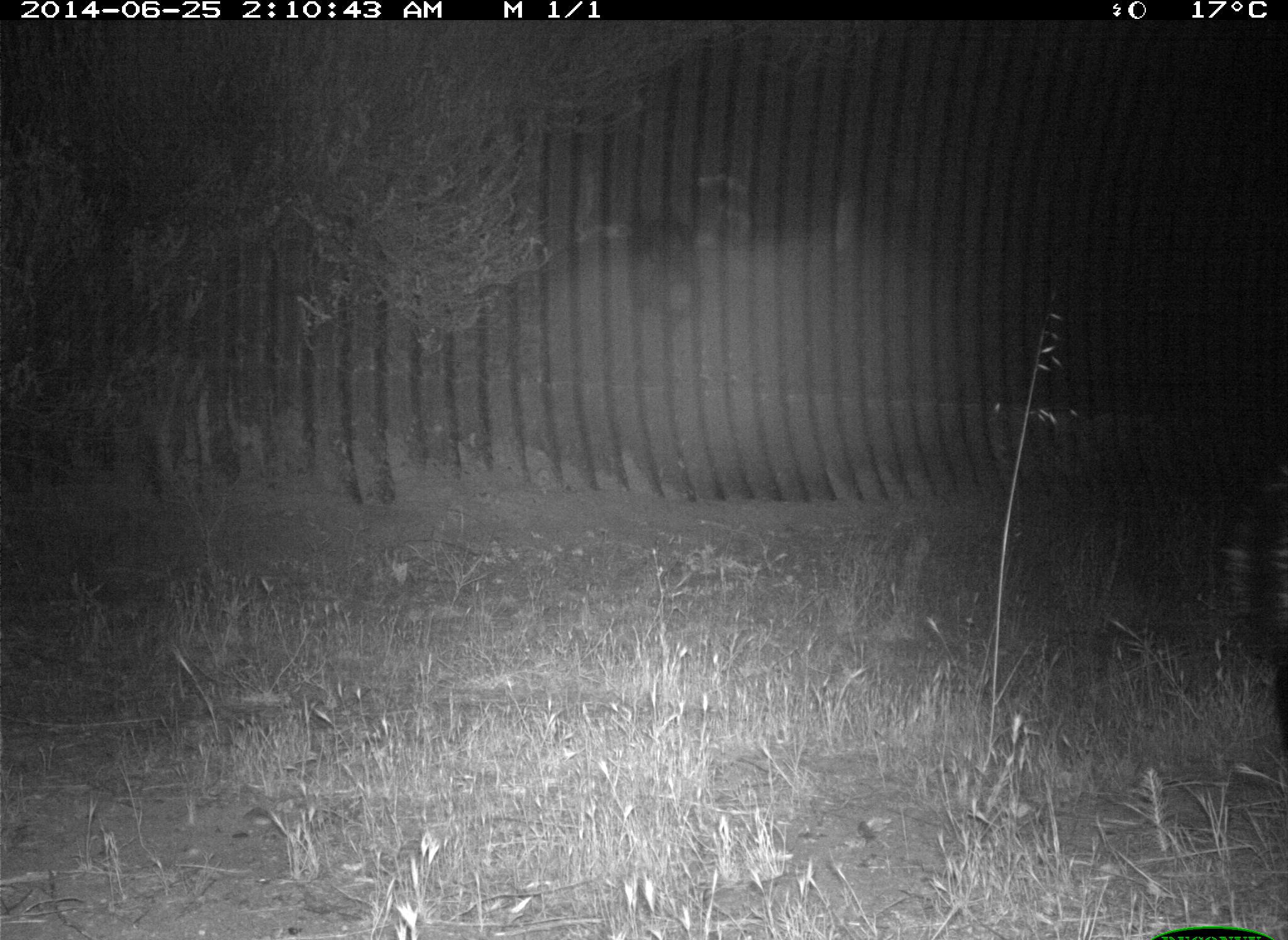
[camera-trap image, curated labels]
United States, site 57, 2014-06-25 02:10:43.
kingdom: Animalia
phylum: Chordata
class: Mammalia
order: Carnivora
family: Mephitidae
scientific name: Mephitidae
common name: skunk